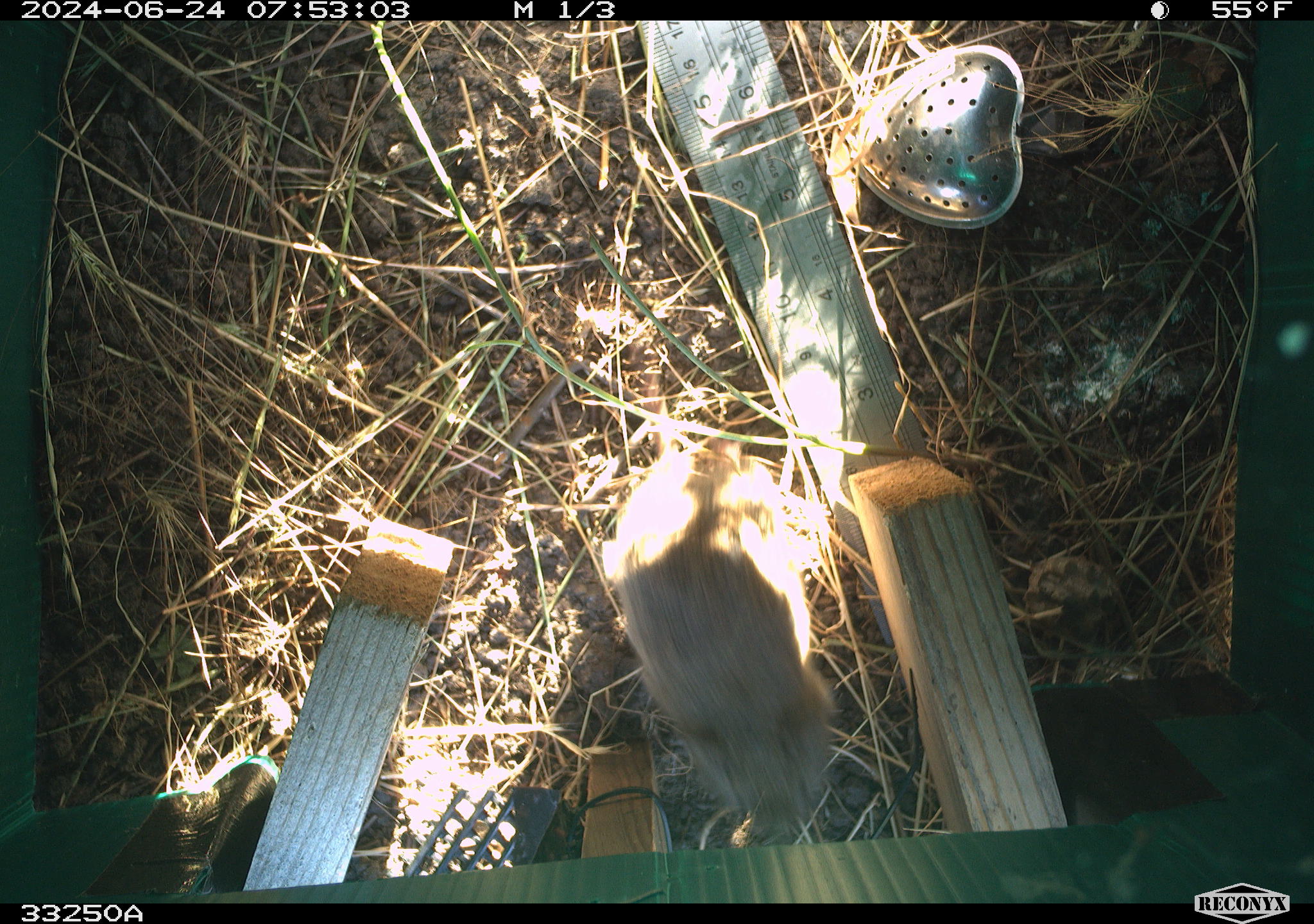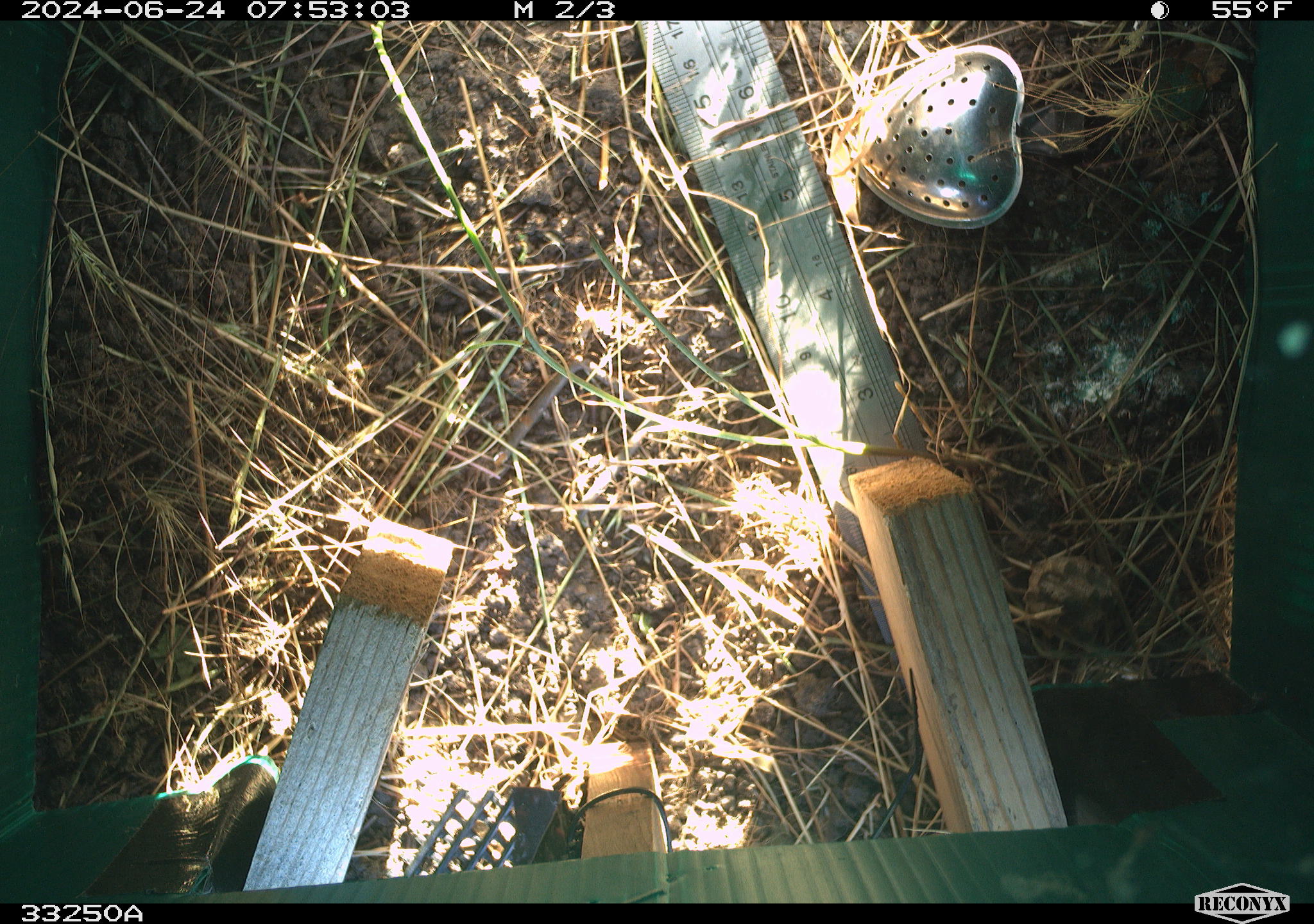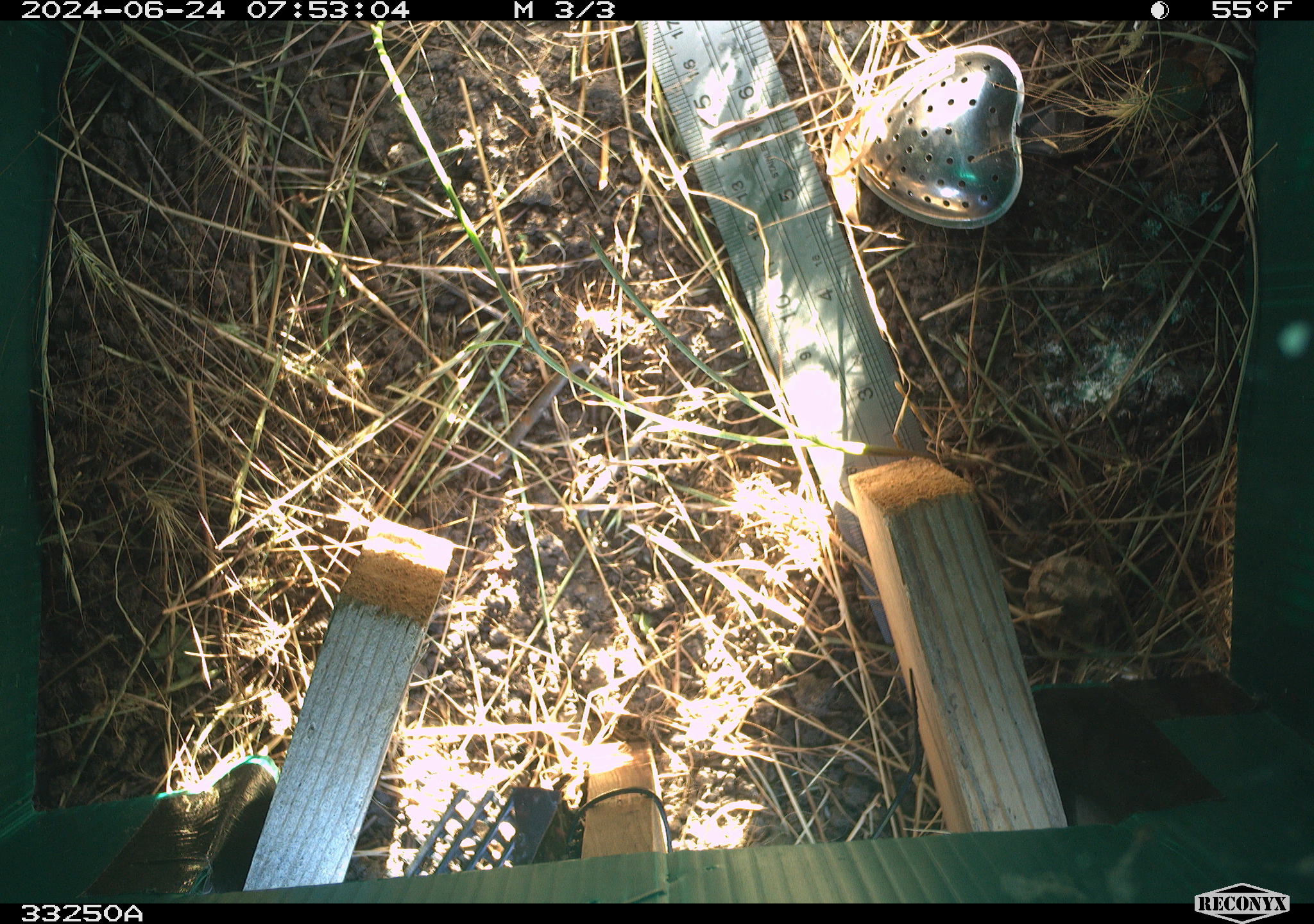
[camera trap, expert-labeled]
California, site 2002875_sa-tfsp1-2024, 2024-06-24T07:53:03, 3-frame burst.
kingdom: Animalia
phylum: Chordata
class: Mammalia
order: Rodentia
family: Cricetidae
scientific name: Arvicolinae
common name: voles, lemmings, and muskrats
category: arvicolinae subfamily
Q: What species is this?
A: Arvicolinae subfamily (voles, lemmings, and muskrats) (Arvicolinae).